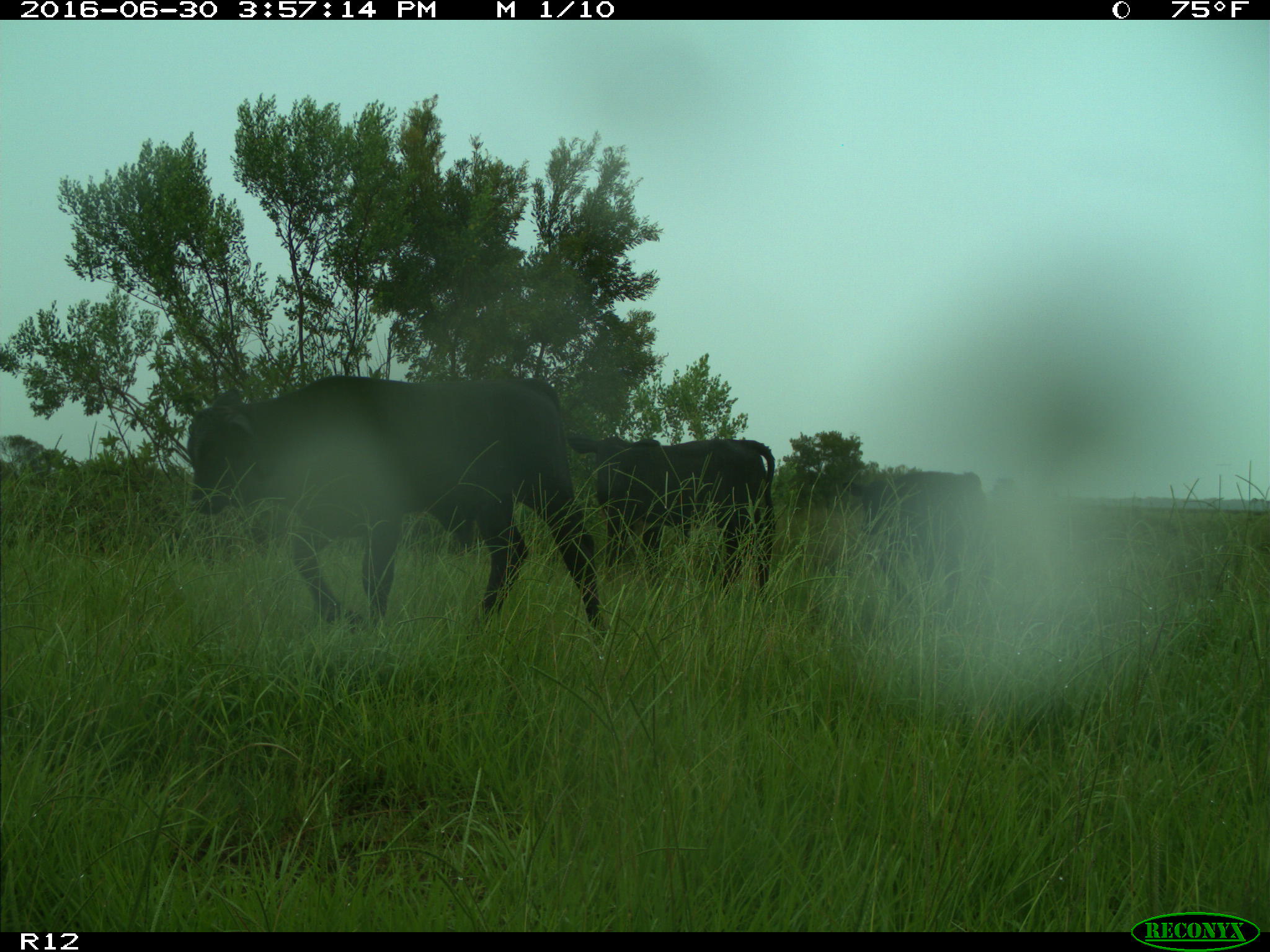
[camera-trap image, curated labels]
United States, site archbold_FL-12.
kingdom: Animalia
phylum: Chordata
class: Mammalia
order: Artiodactyla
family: Bovidae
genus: Bos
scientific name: Bos taurus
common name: domestic cow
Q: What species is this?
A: Bos taurus (domestic cow).